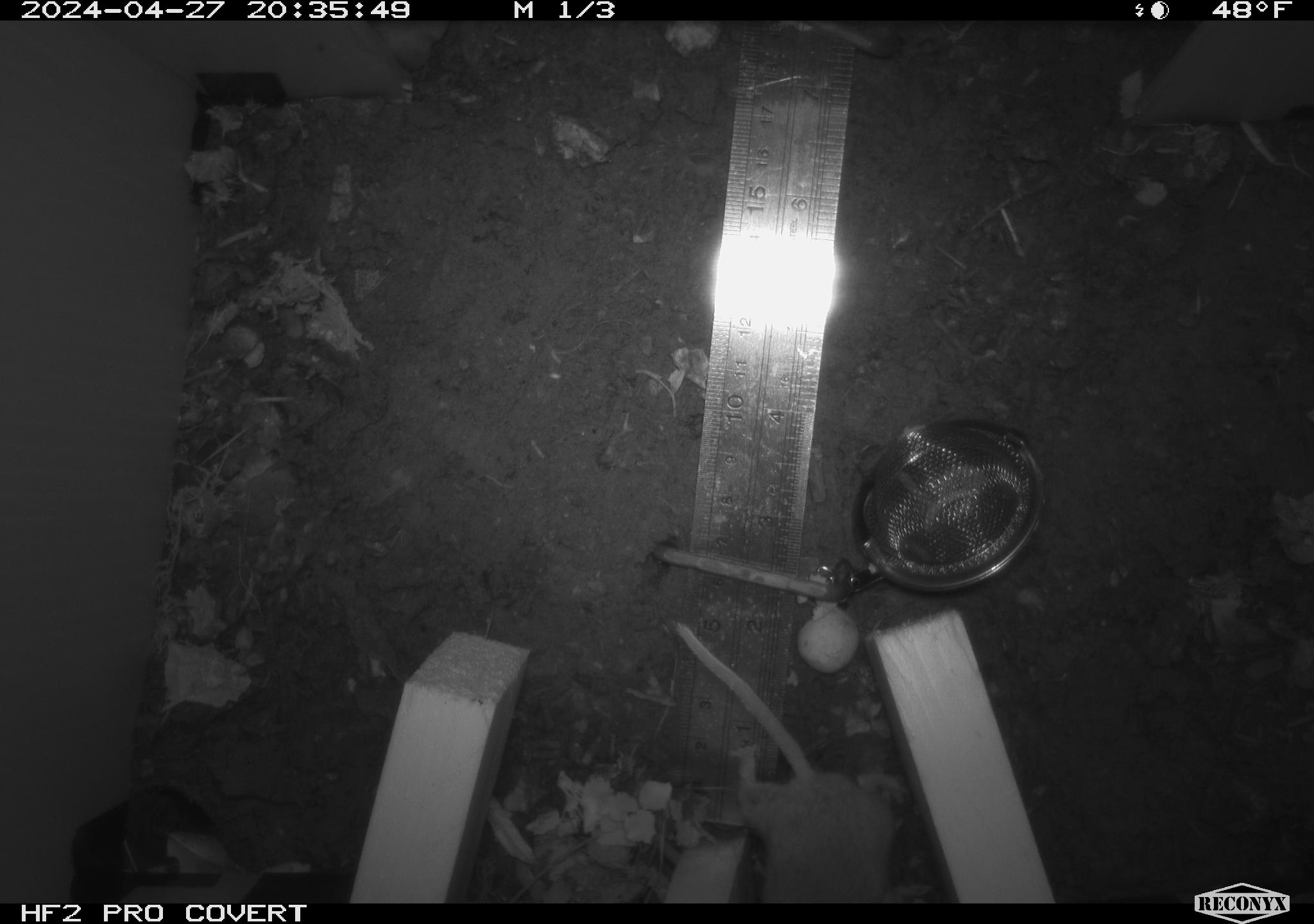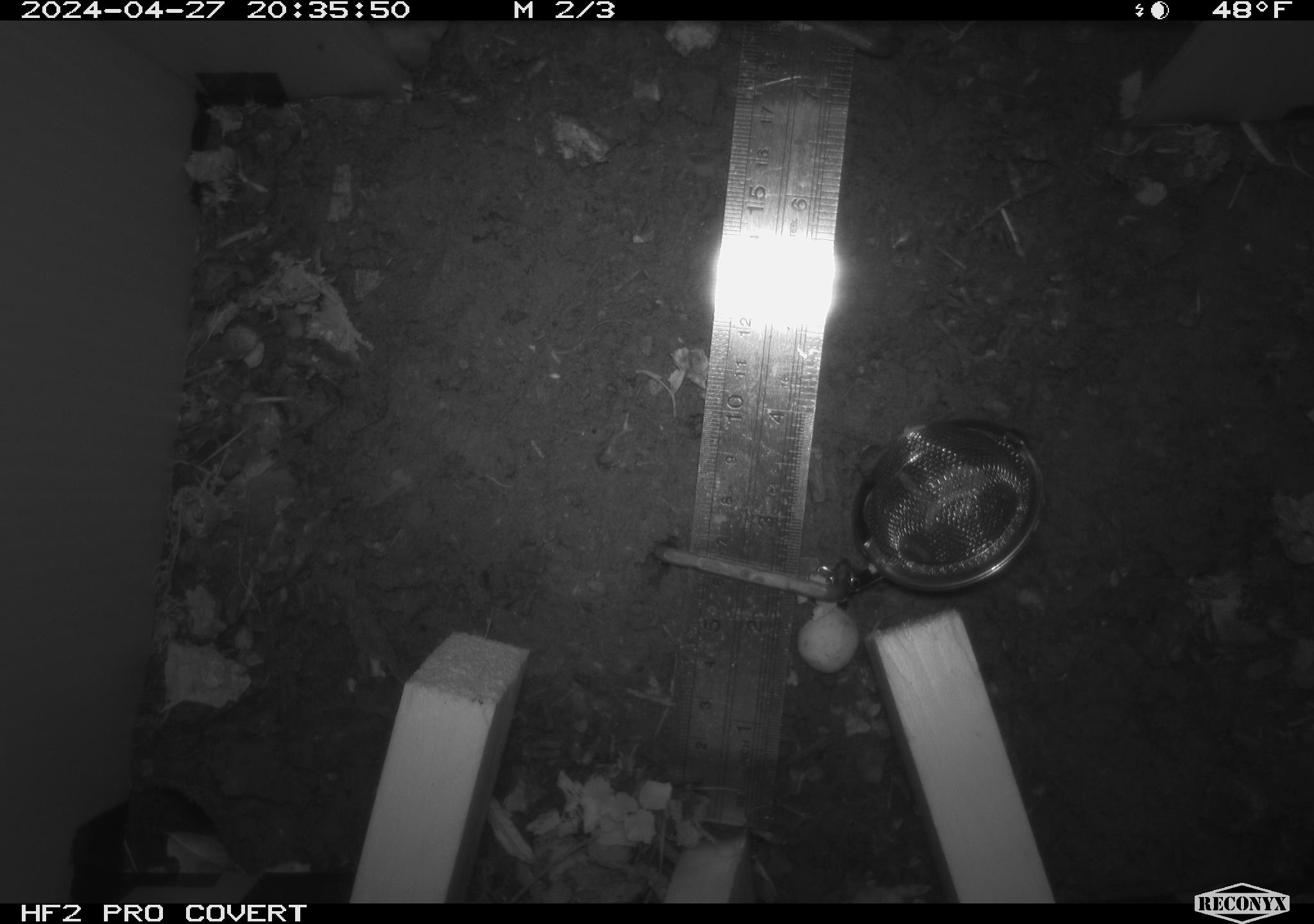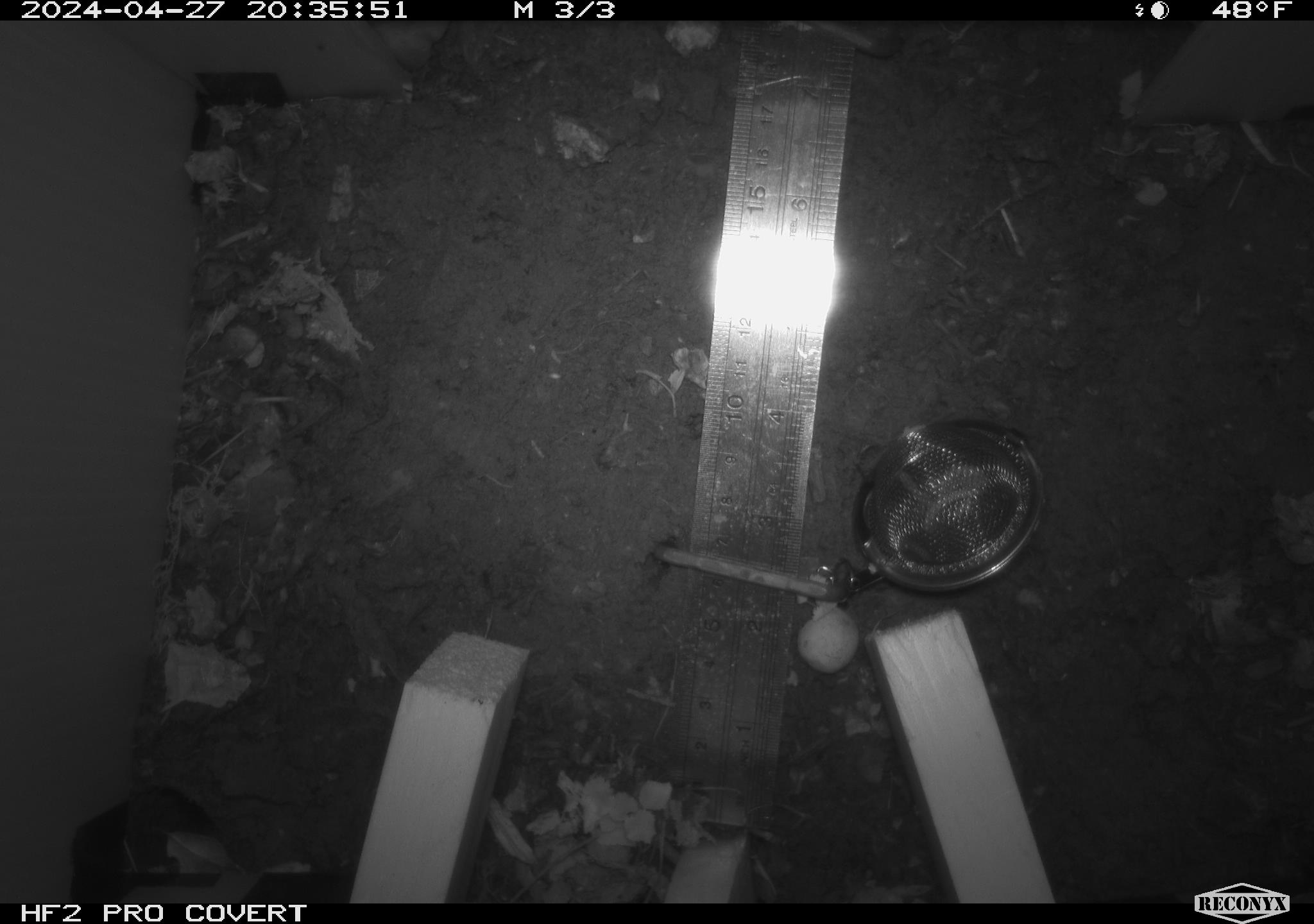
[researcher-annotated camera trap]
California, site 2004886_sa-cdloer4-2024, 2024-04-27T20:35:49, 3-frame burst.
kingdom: Animalia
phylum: Chordata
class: Mammalia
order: Rodentia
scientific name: Rodentia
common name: mouse species